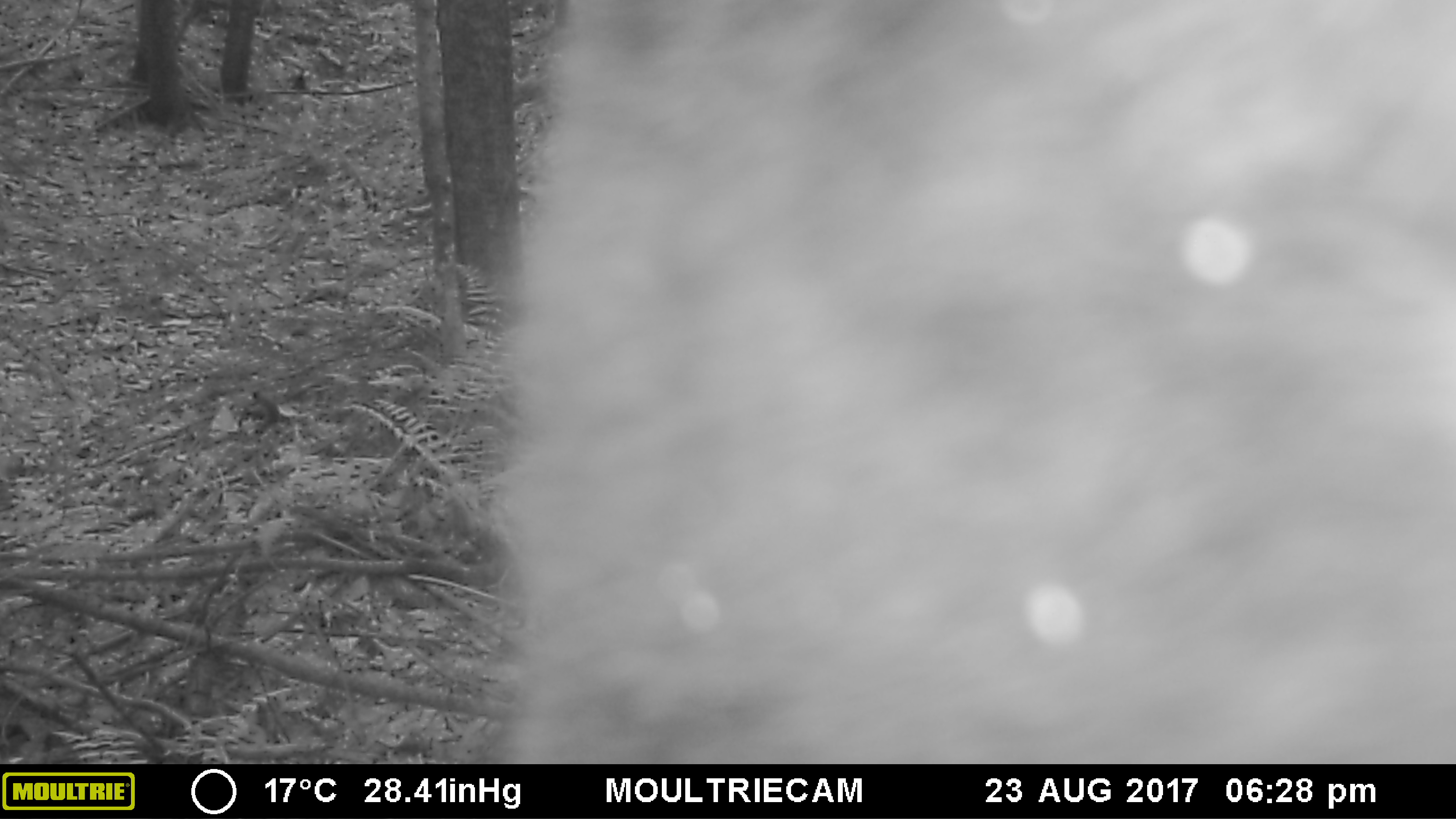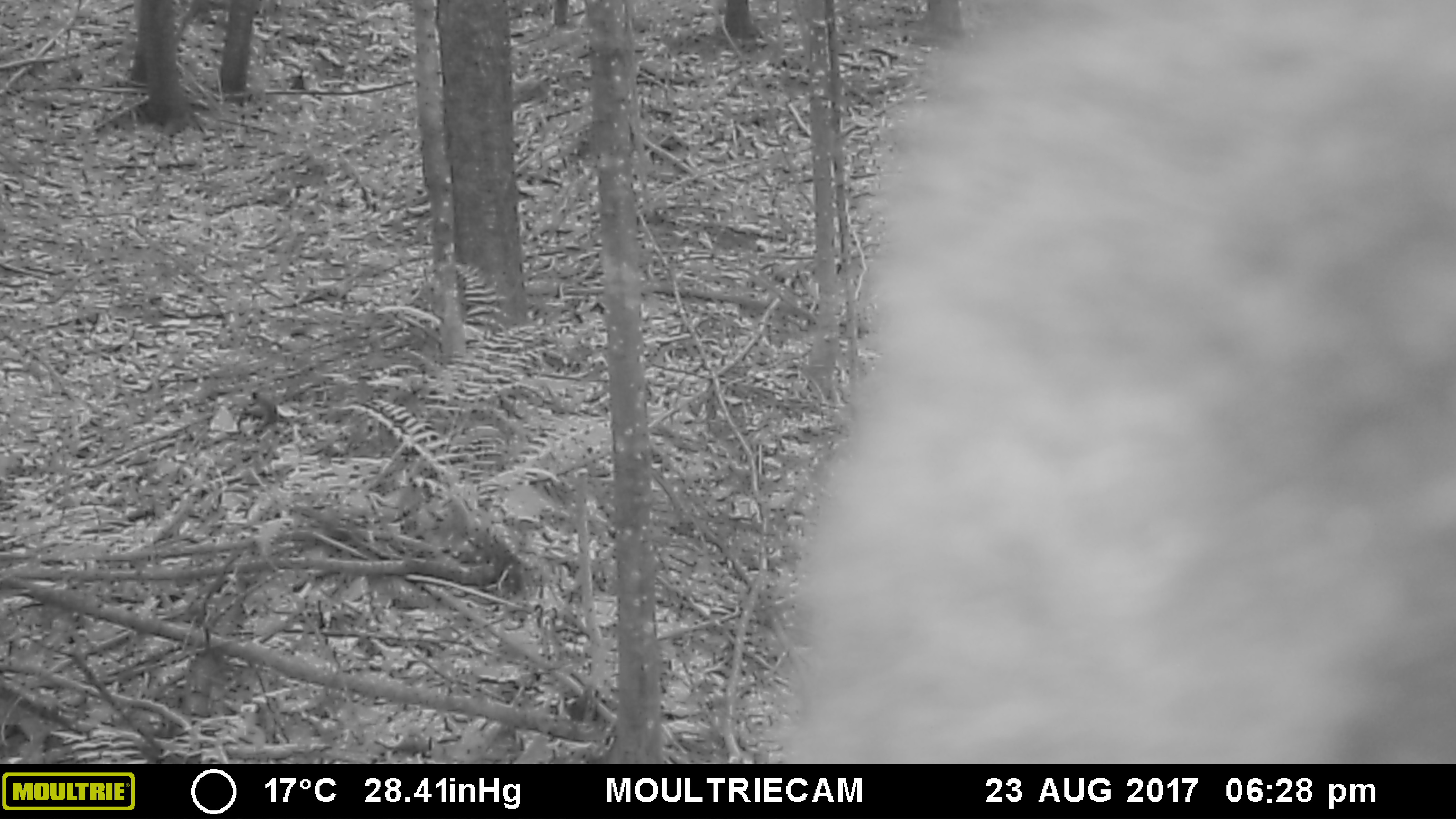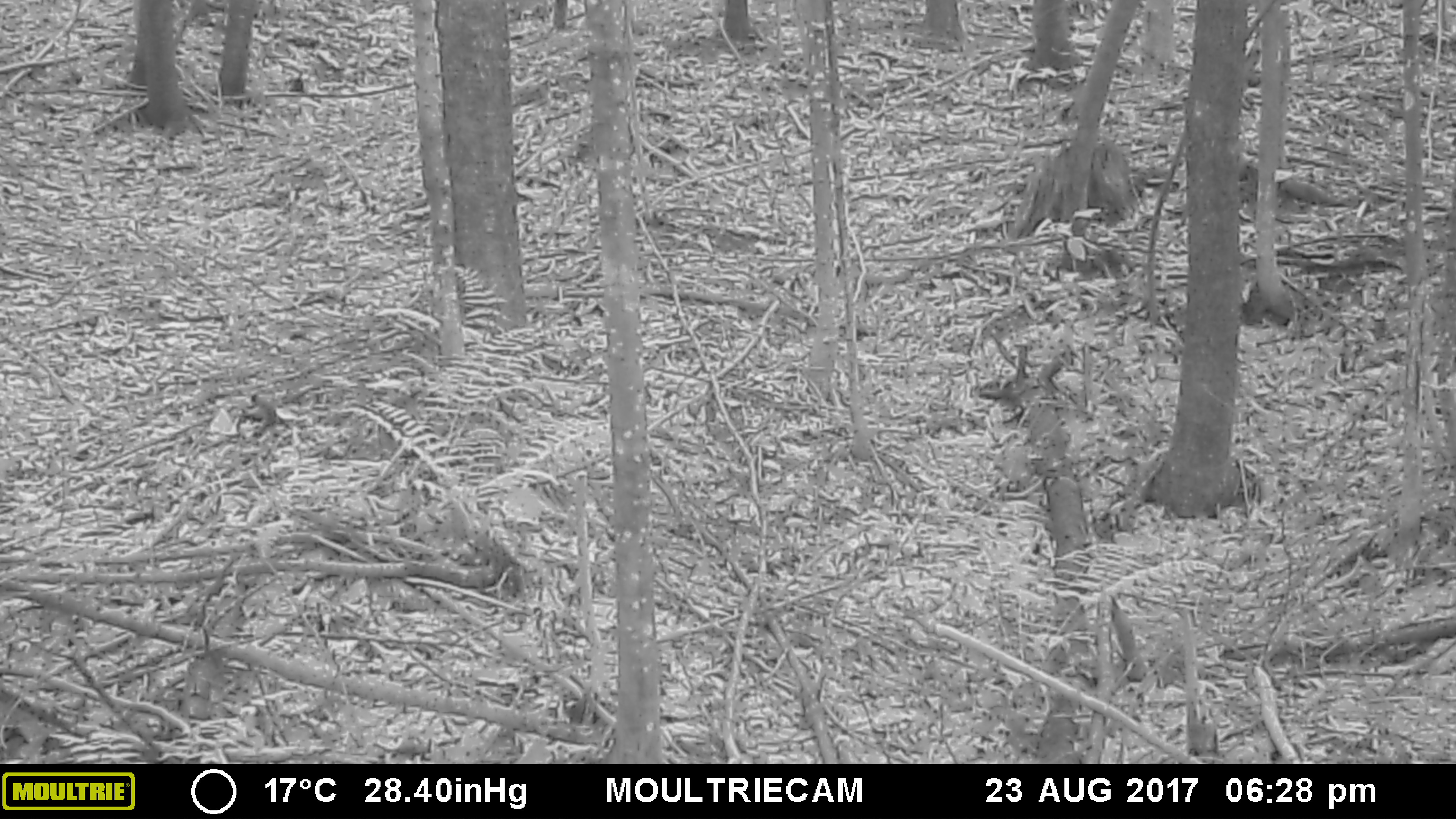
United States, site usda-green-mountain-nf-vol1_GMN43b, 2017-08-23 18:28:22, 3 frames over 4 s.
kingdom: Animalia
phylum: Chordata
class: Mammalia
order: Carnivora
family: Ursidae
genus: Ursus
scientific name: Ursus americanus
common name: black bear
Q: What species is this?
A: Black bear (Ursus americanus).